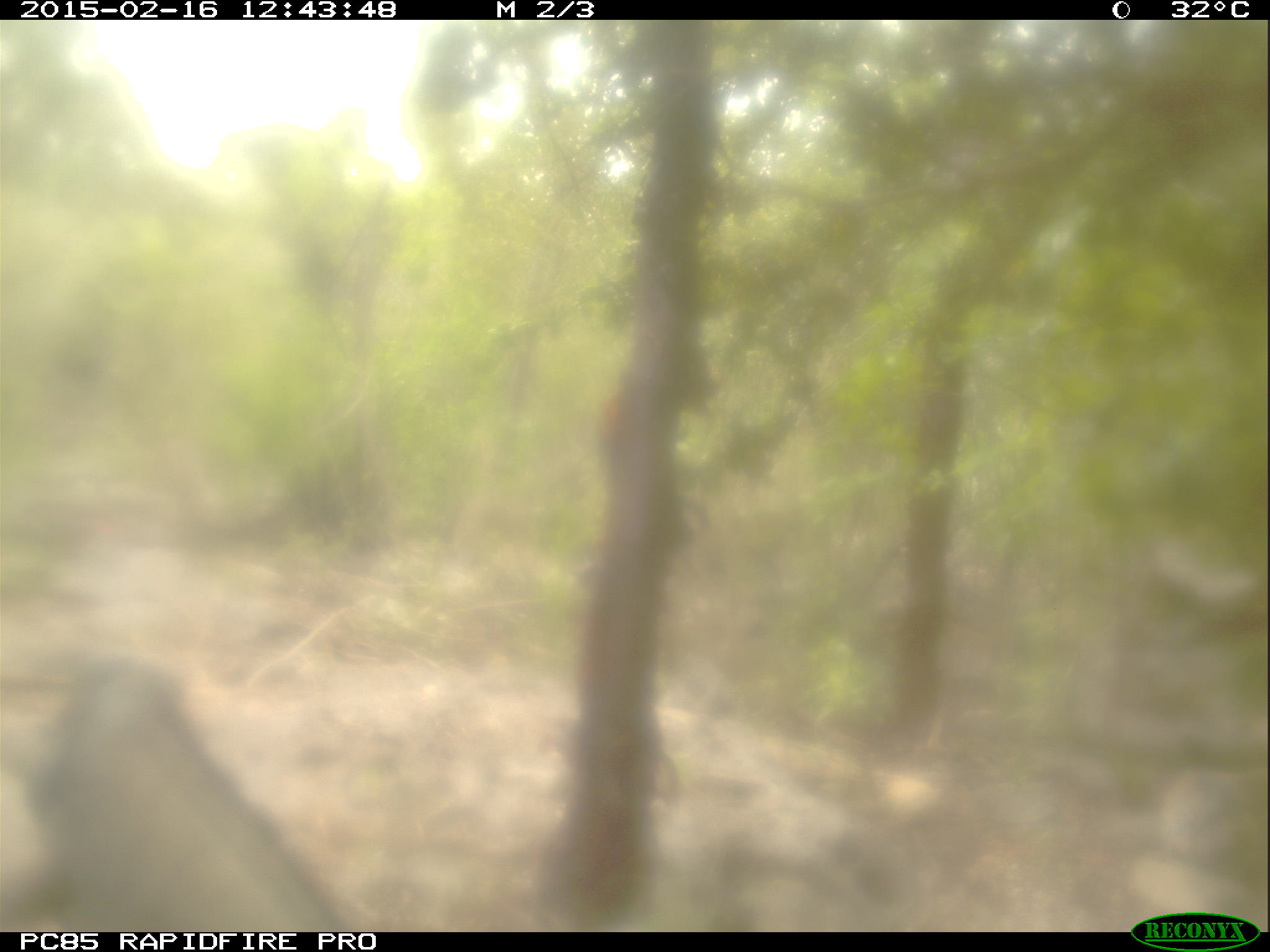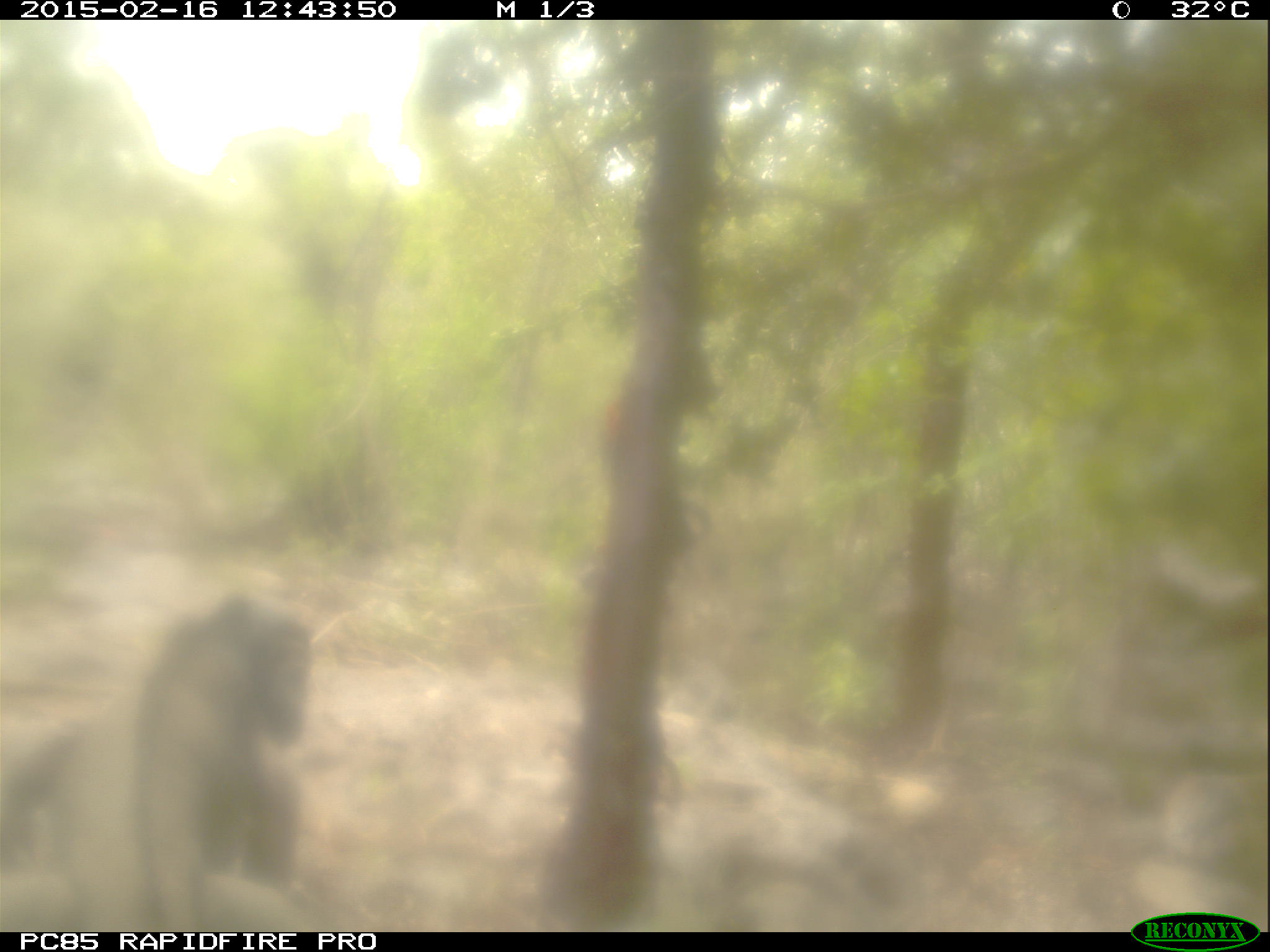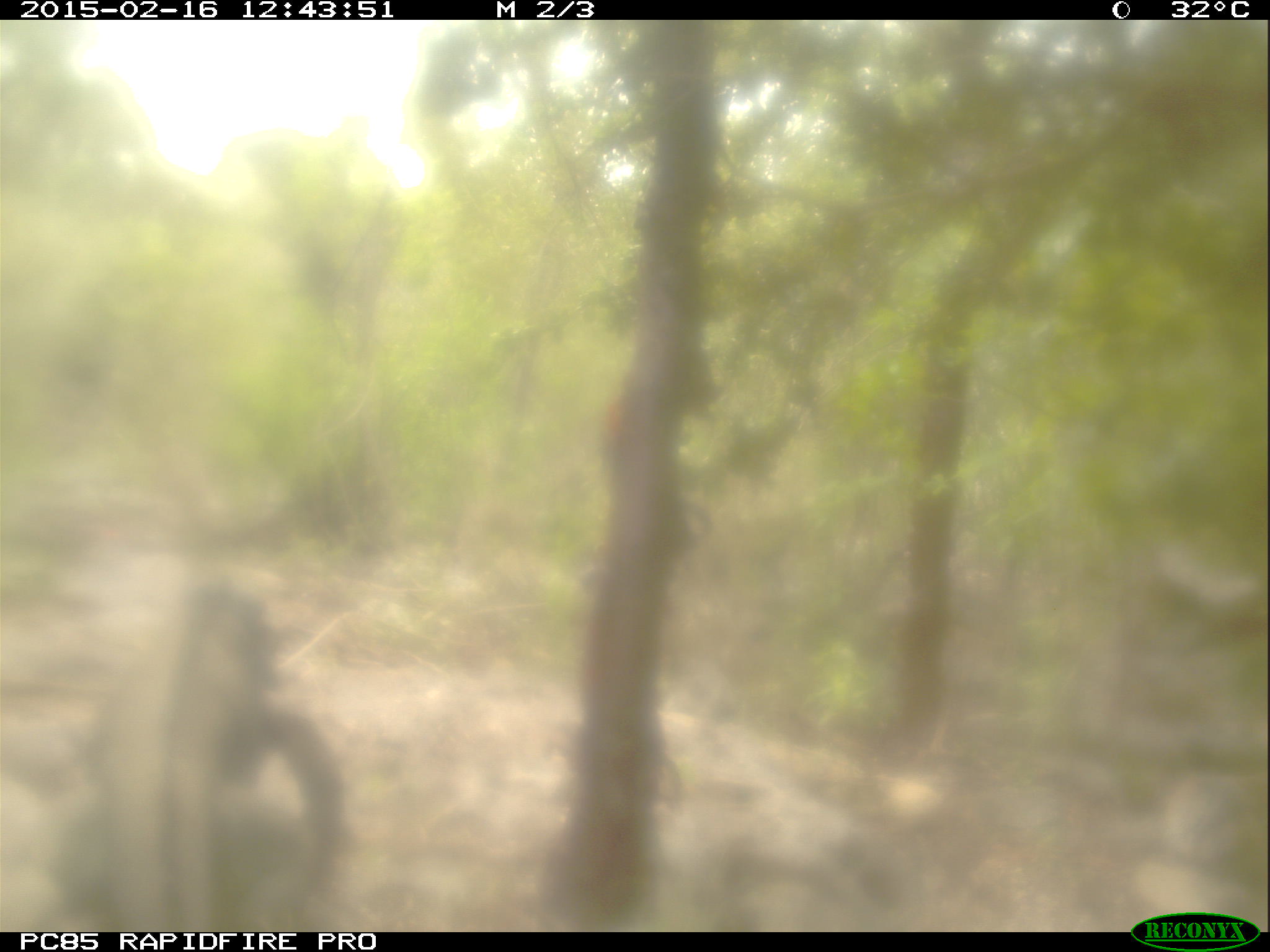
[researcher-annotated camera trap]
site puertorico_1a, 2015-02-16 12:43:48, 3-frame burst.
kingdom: Animalia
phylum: Chordata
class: Reptilia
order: Squamata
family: Iguanidae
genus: Iguana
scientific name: Iguana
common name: typical iguanas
Iguana (typical iguanas).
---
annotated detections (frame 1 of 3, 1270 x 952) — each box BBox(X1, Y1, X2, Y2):
iguana: BBox(9, 651, 362, 927)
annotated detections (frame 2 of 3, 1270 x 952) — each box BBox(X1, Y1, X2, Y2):
iguana: BBox(1, 583, 329, 928)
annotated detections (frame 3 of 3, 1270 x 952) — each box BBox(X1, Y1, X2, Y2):
iguana: BBox(5, 555, 361, 927)